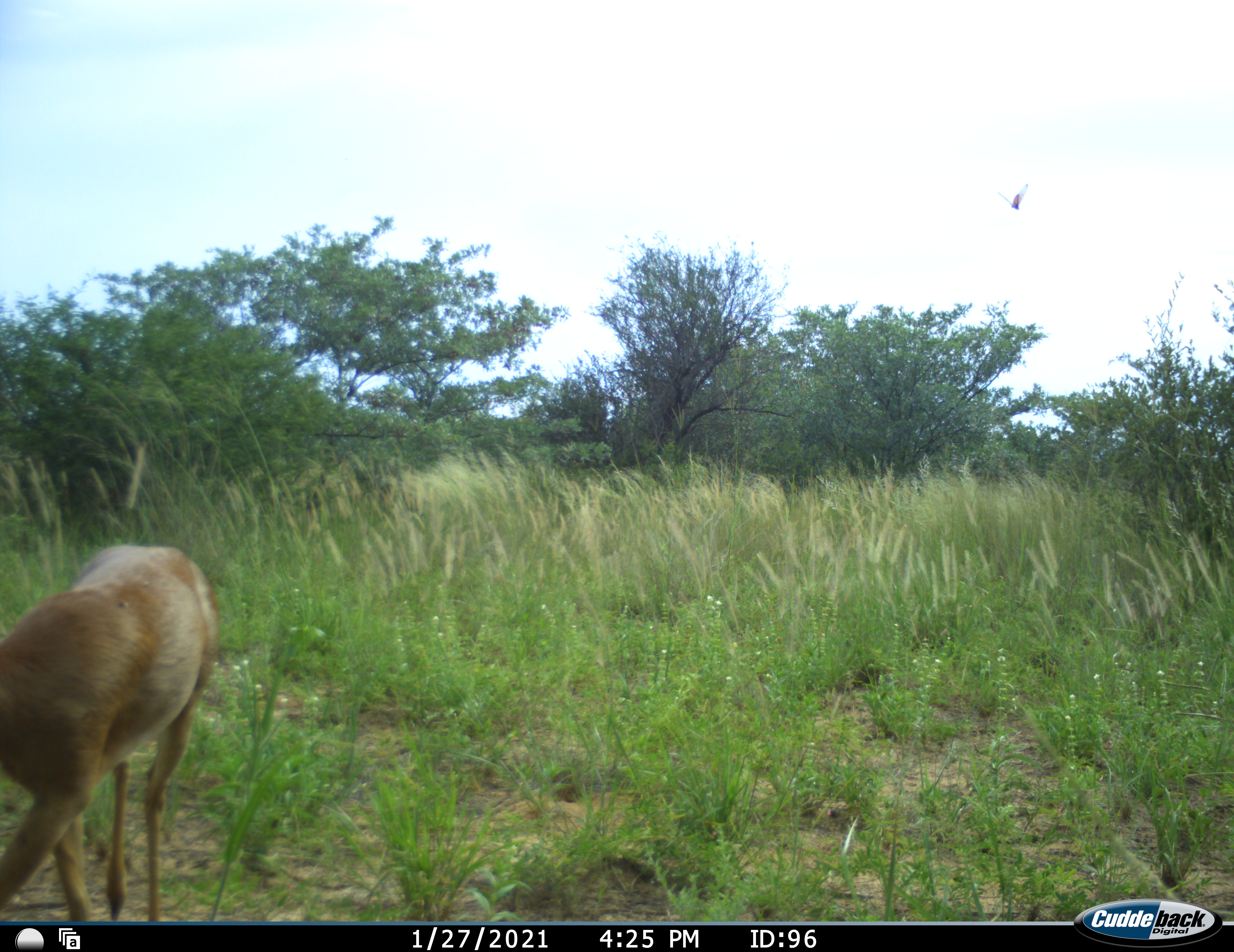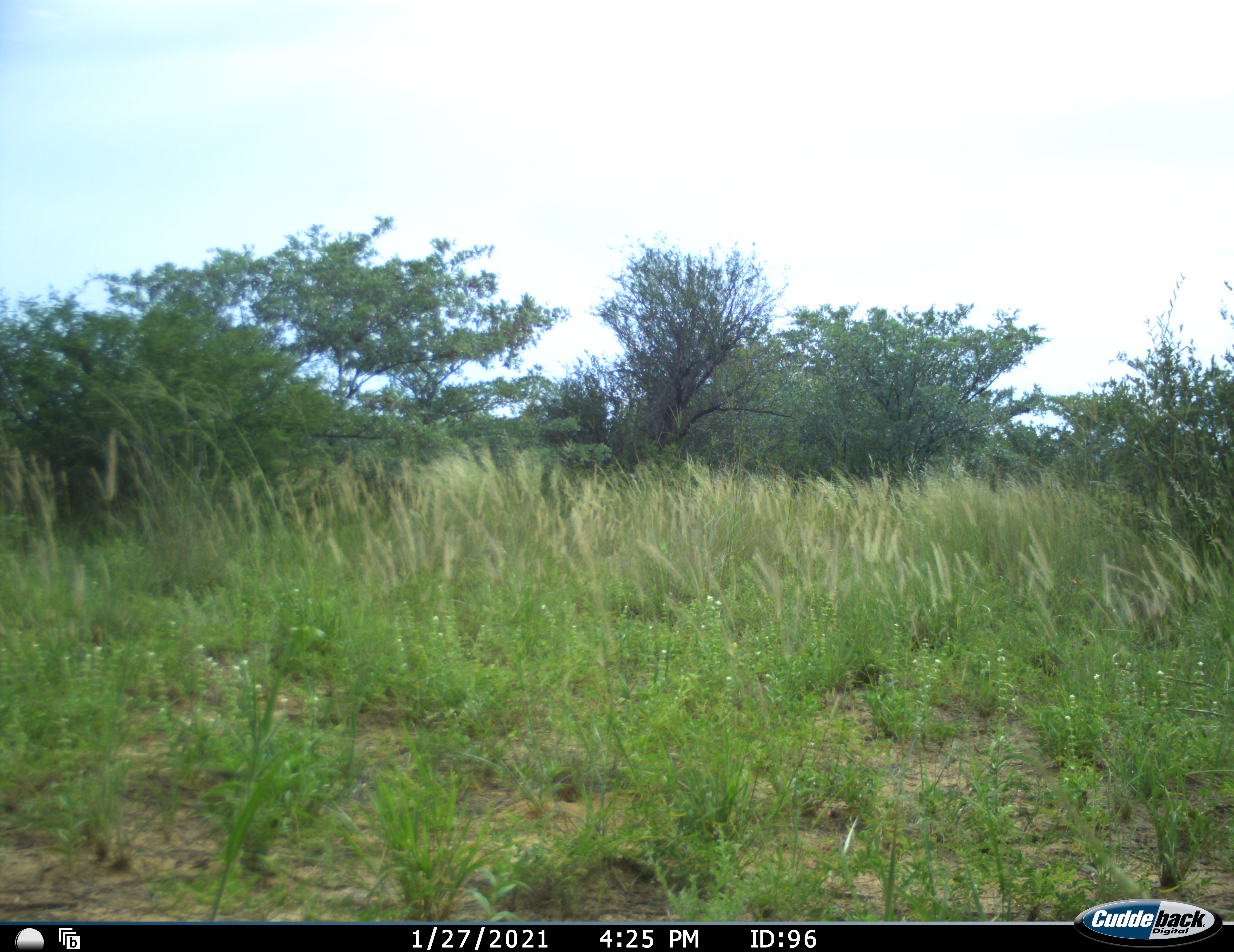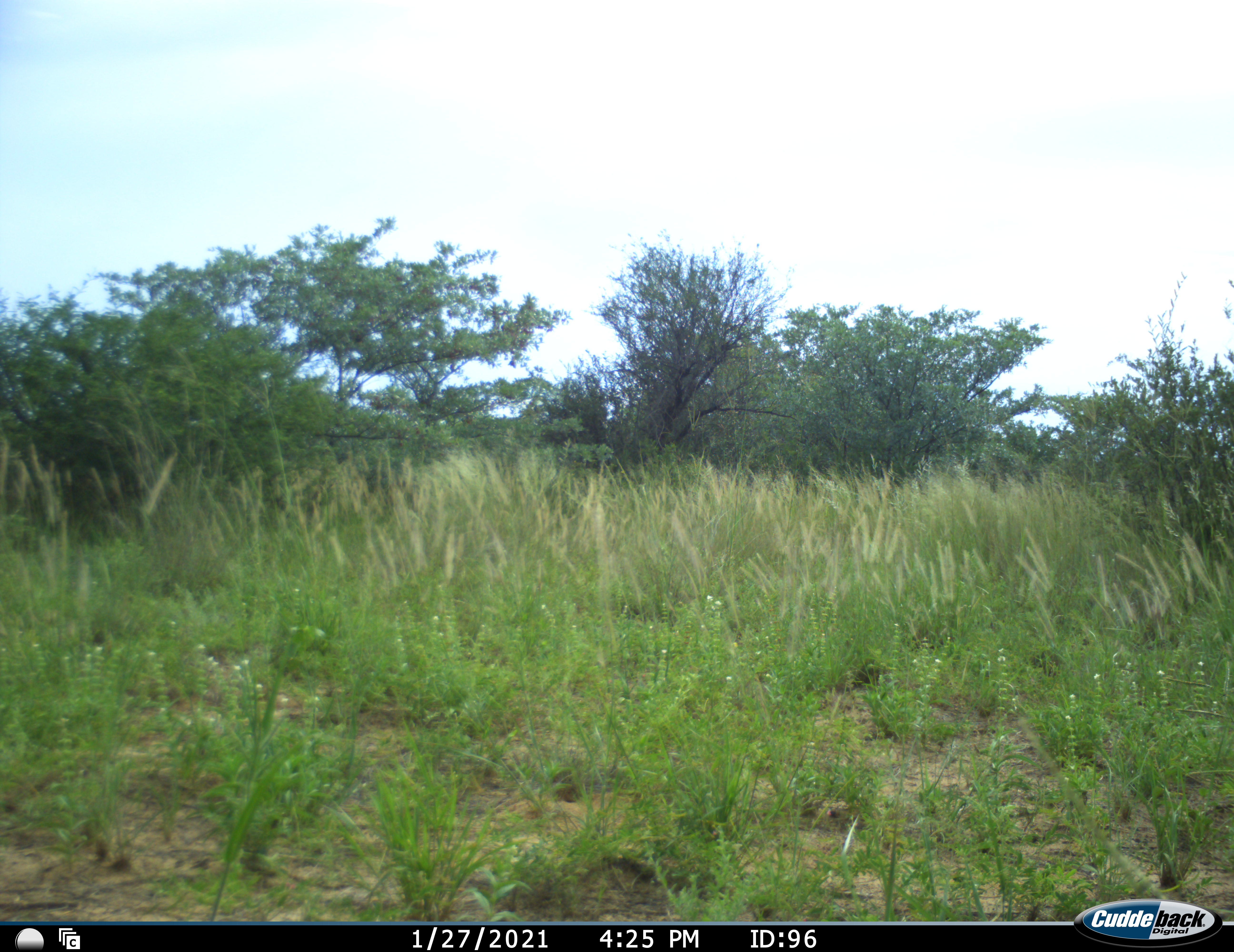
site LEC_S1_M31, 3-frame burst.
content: unidentified animal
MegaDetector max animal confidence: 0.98